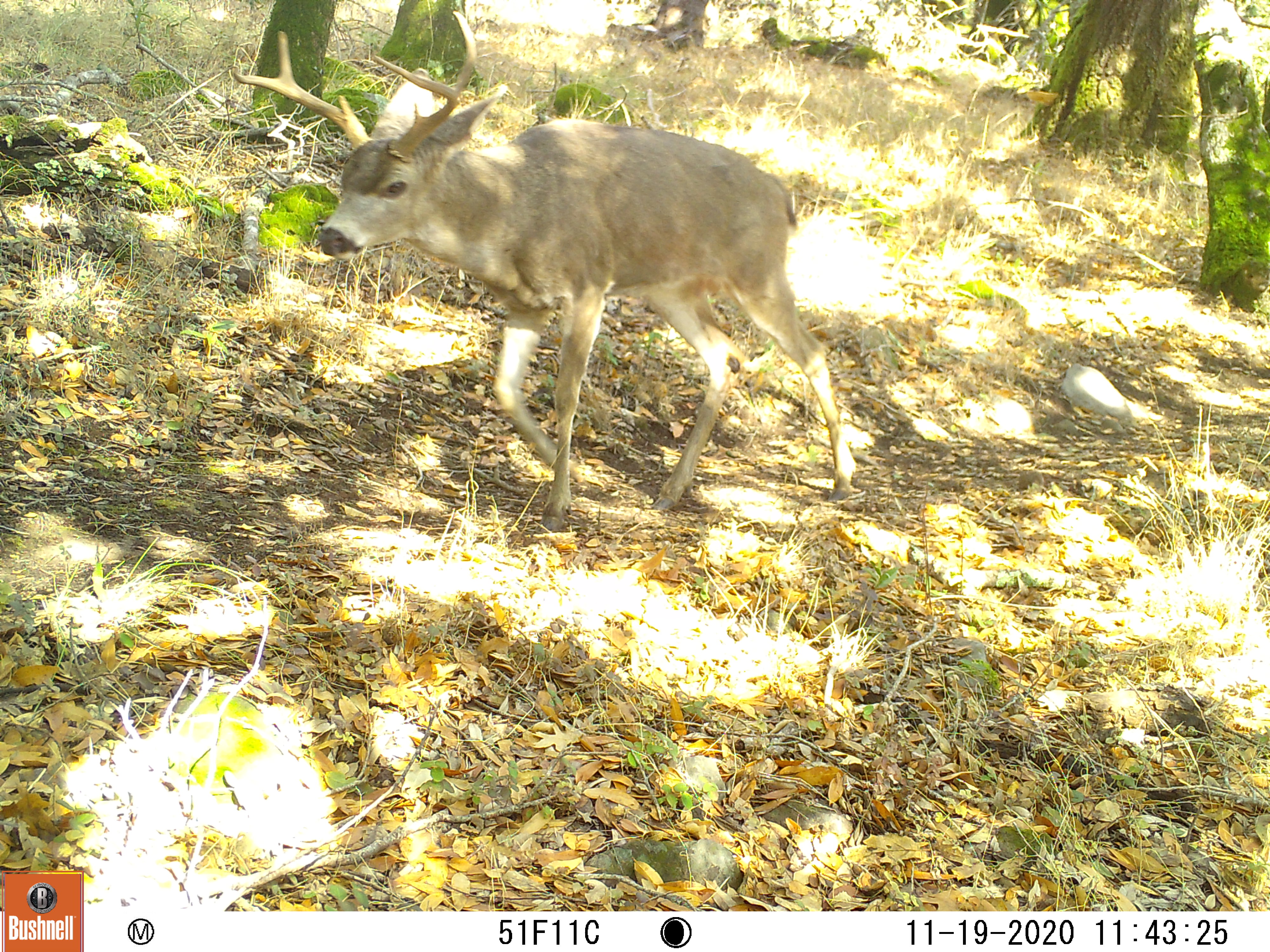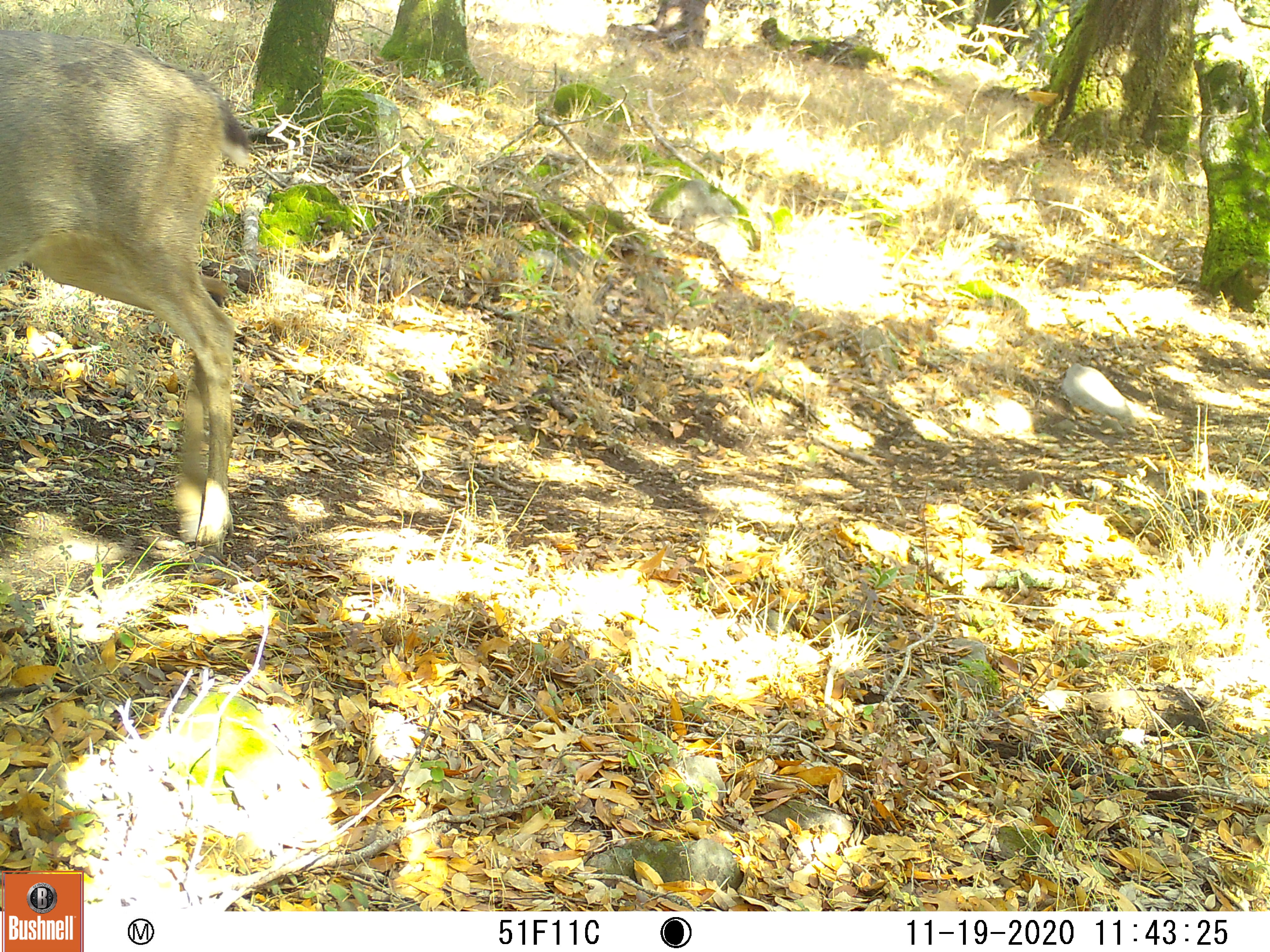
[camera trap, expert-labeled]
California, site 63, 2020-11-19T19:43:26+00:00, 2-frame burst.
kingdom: Animalia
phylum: Chordata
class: Mammalia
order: Artiodactyla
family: Cervidae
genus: Odocoileus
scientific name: Odocoileus hemionus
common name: mule deer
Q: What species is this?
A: Mule deer (Odocoileus hemionus).